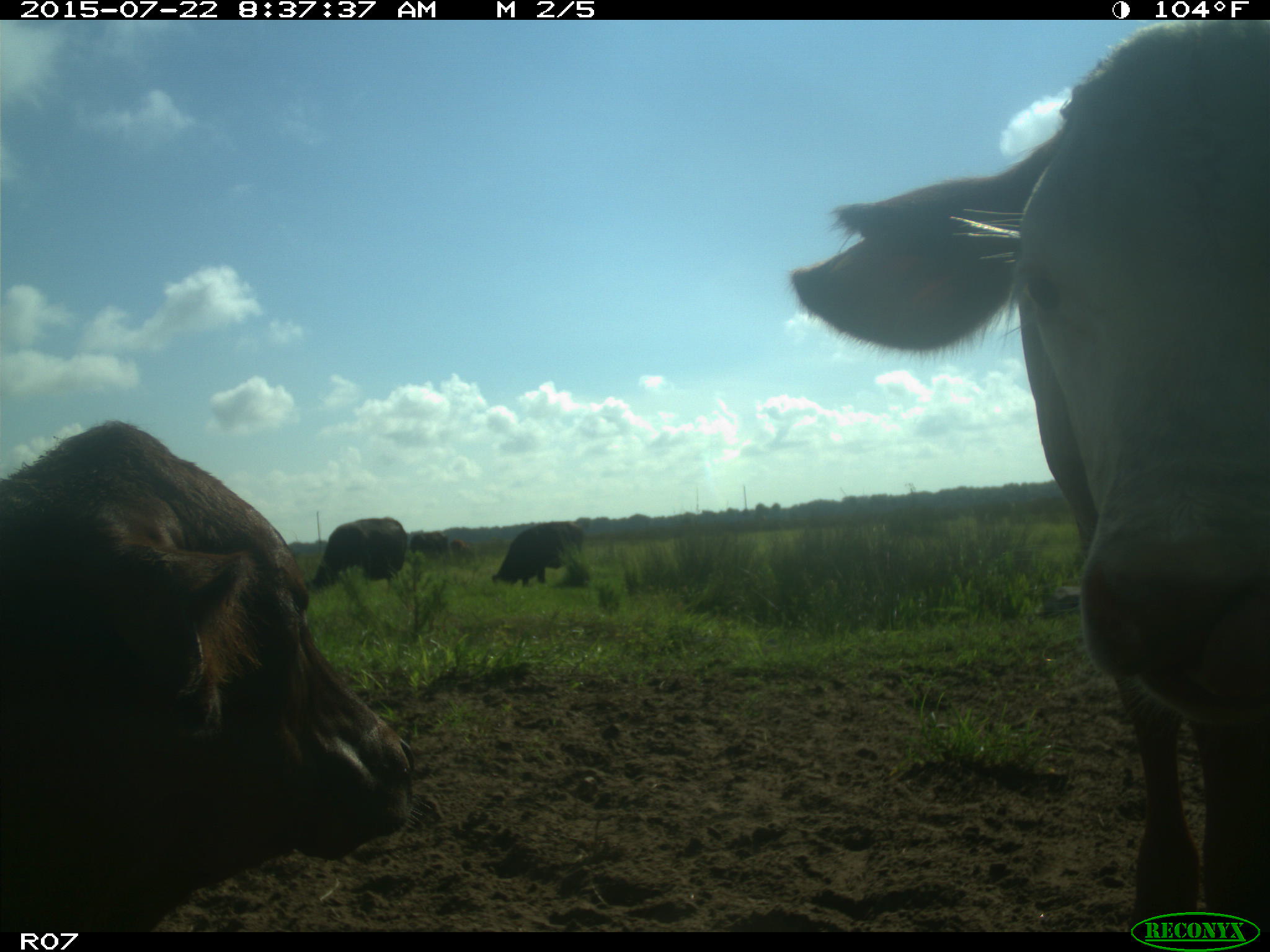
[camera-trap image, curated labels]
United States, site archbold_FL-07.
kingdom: Animalia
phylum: Chordata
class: Mammalia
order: Artiodactyla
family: Bovidae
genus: Bos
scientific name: Bos taurus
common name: domestic cow